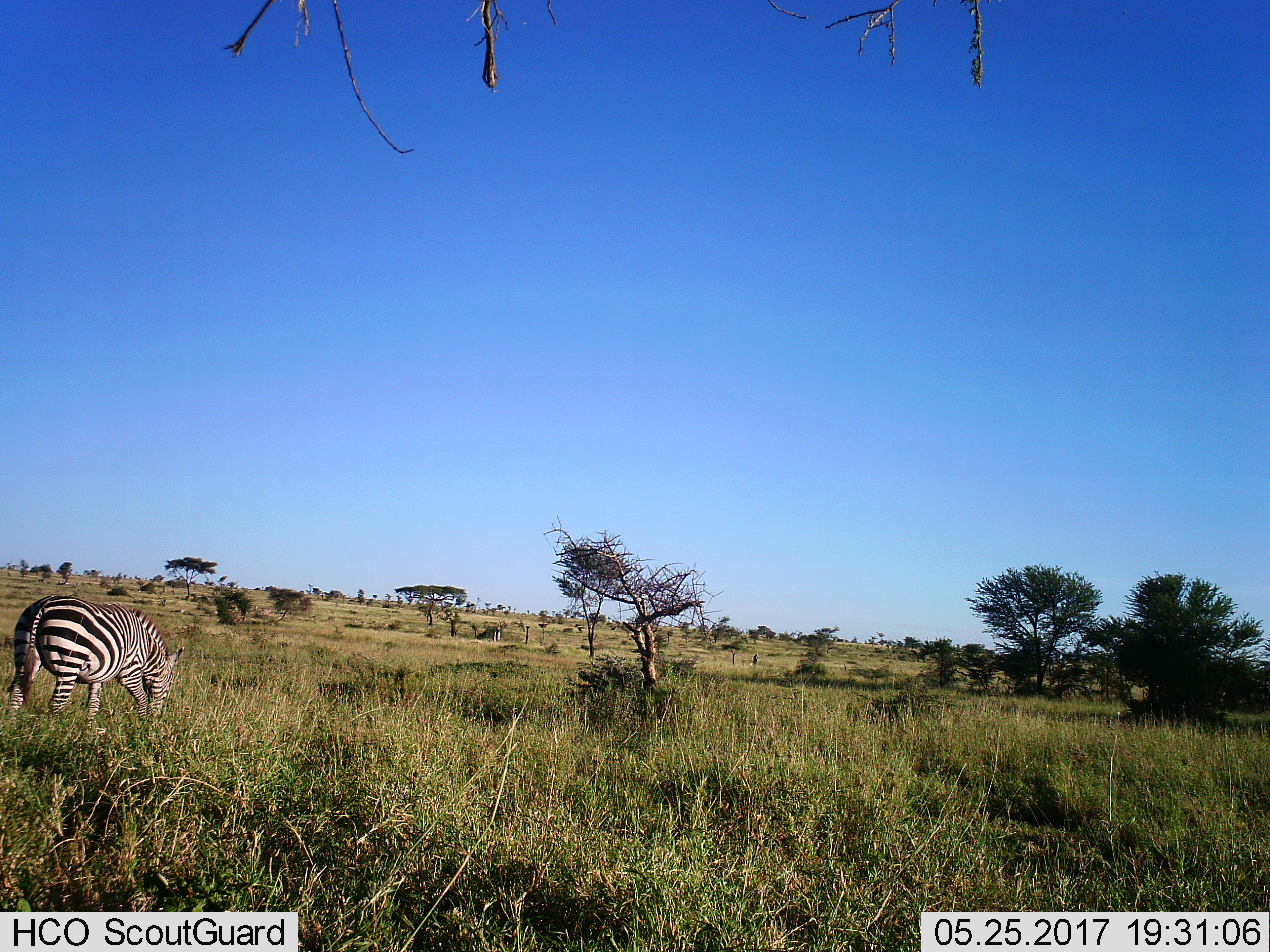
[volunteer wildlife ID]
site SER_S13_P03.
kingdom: Animalia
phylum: Chordata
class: Mammalia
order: Perissodactyla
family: Equidae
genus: Equus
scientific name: Equus quagga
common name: plains zebra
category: zebraplains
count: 1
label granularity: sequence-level